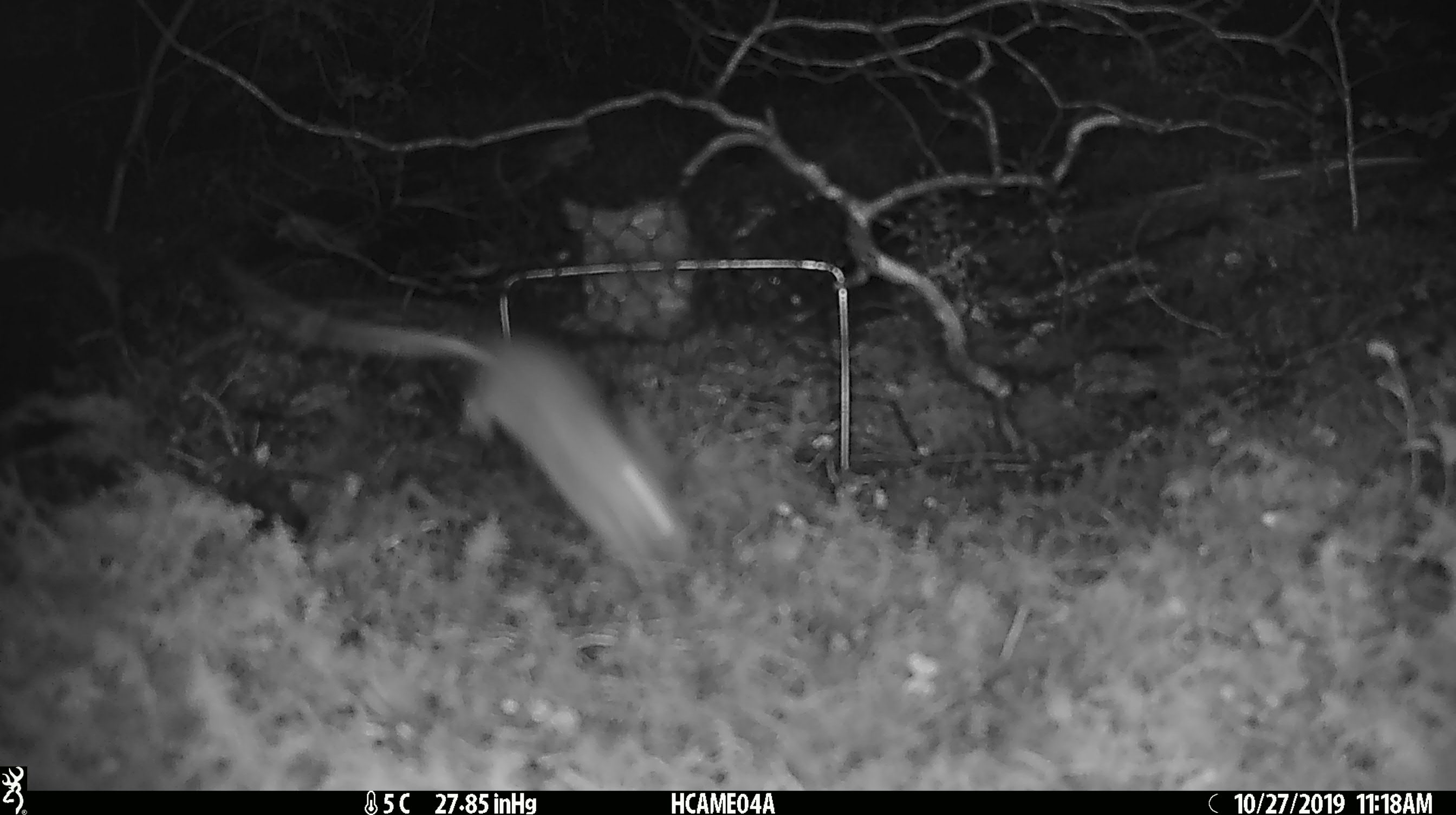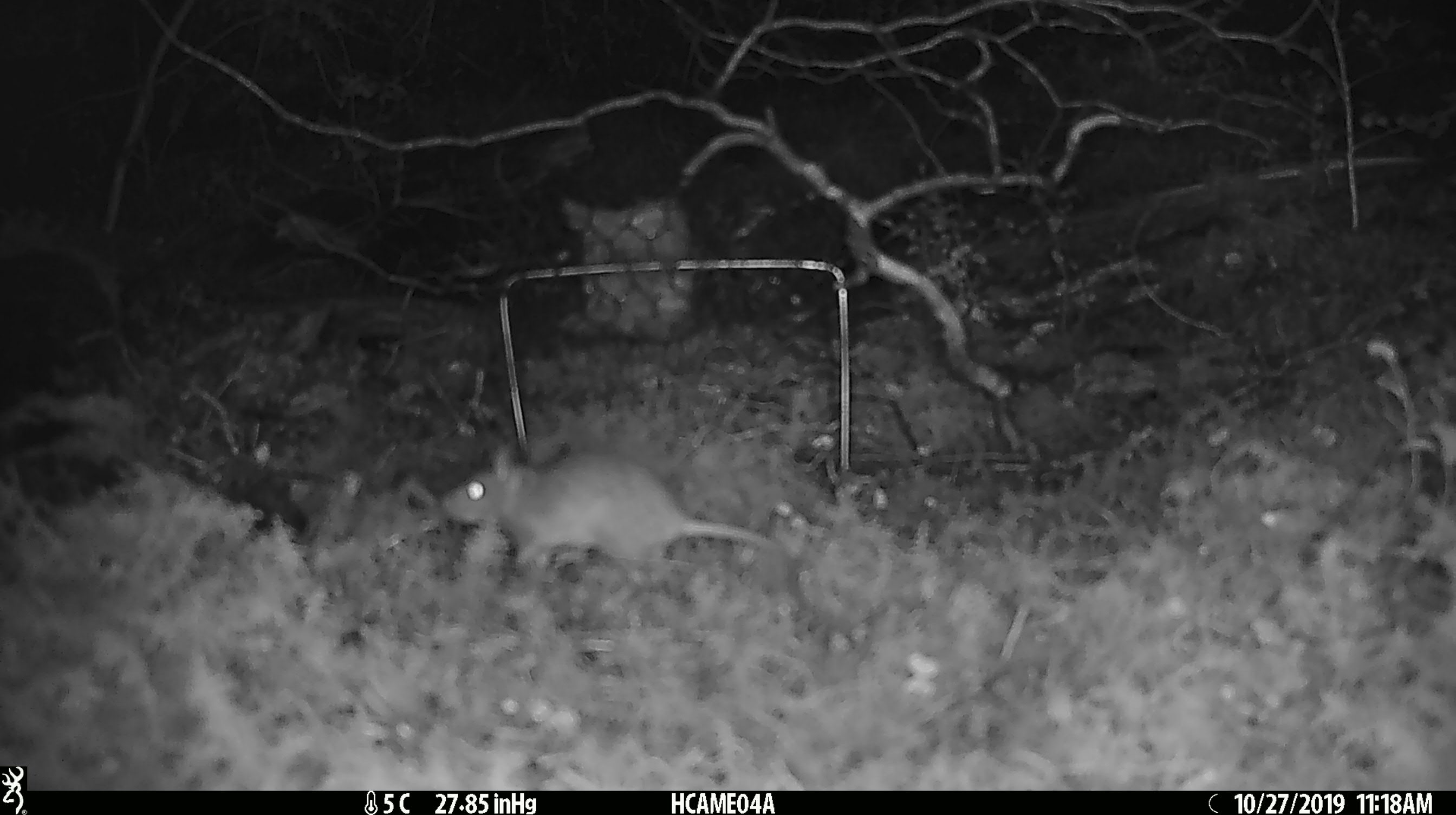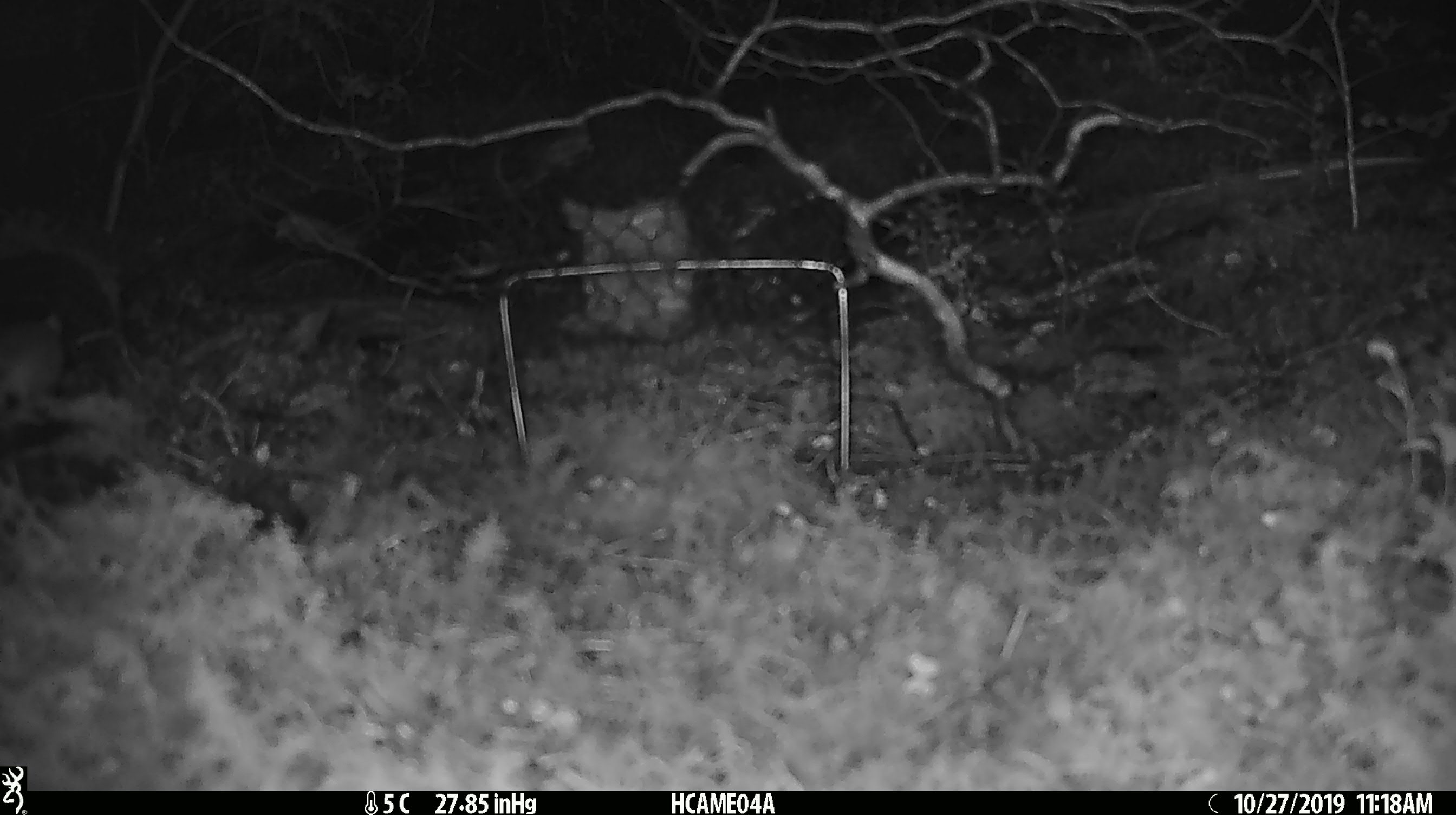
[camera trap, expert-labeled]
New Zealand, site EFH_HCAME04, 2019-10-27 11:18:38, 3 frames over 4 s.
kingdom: Animalia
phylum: Chordata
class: Mammalia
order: Rodentia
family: Muridae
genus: Mus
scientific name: Mus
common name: mouse